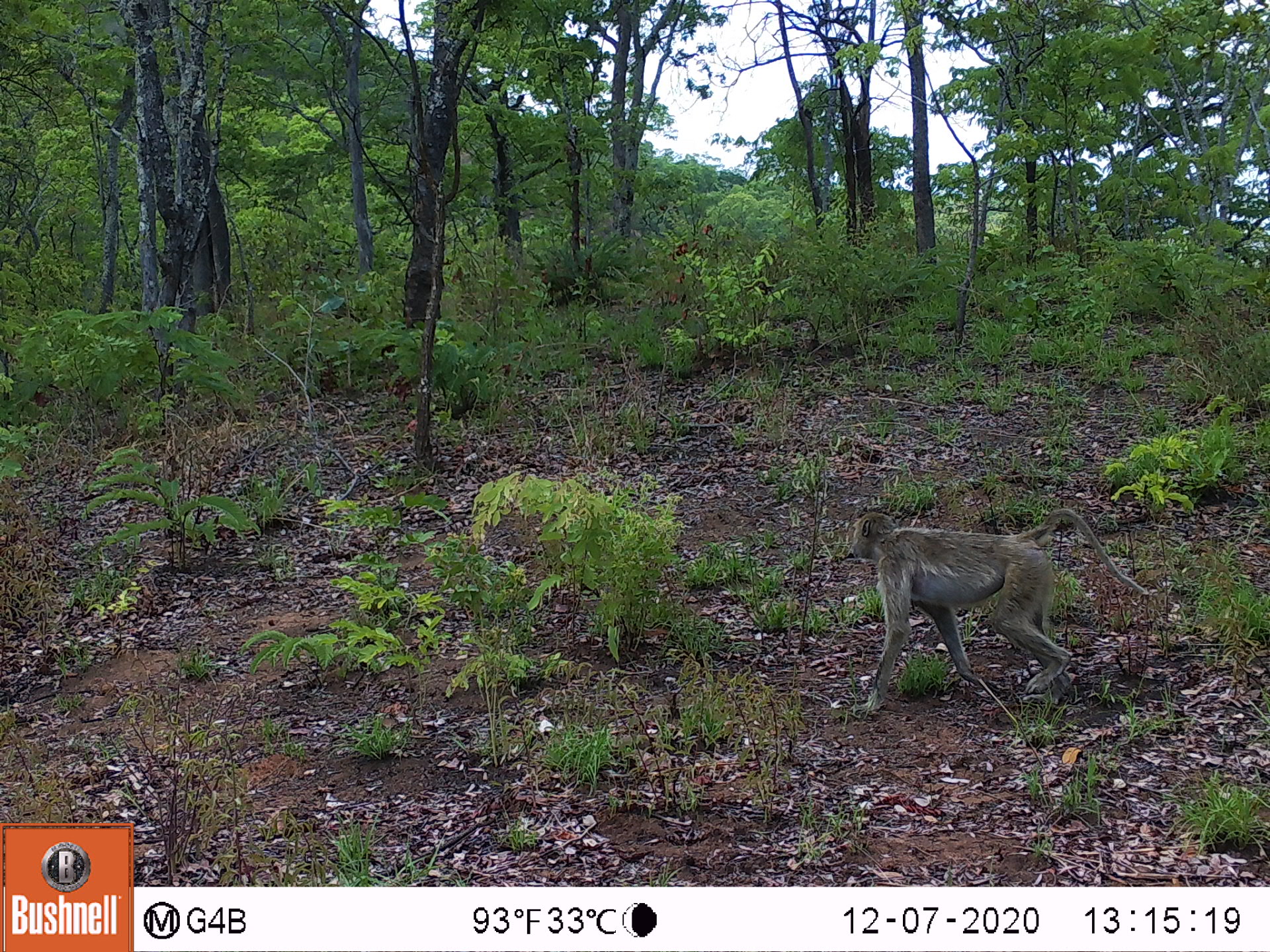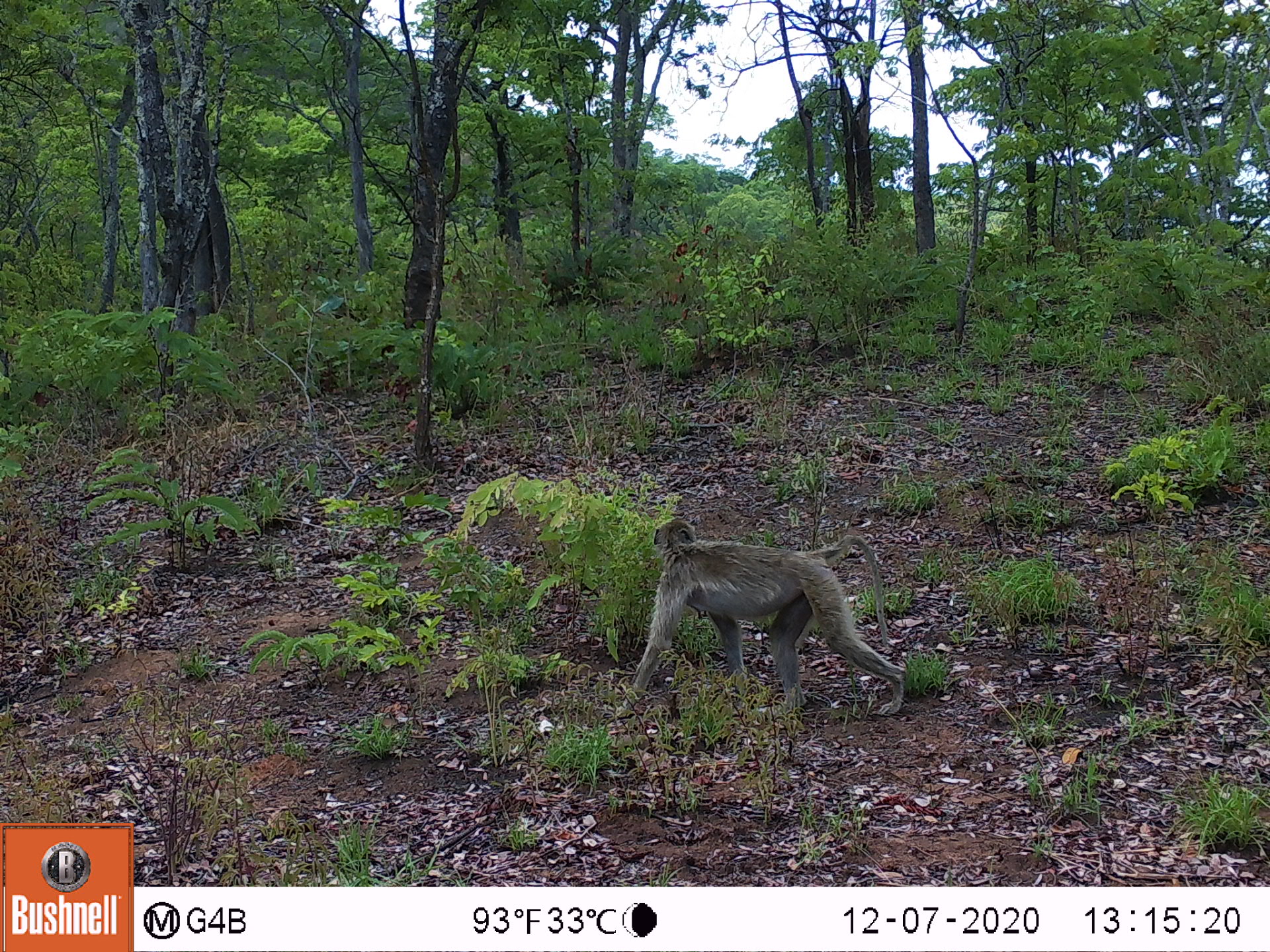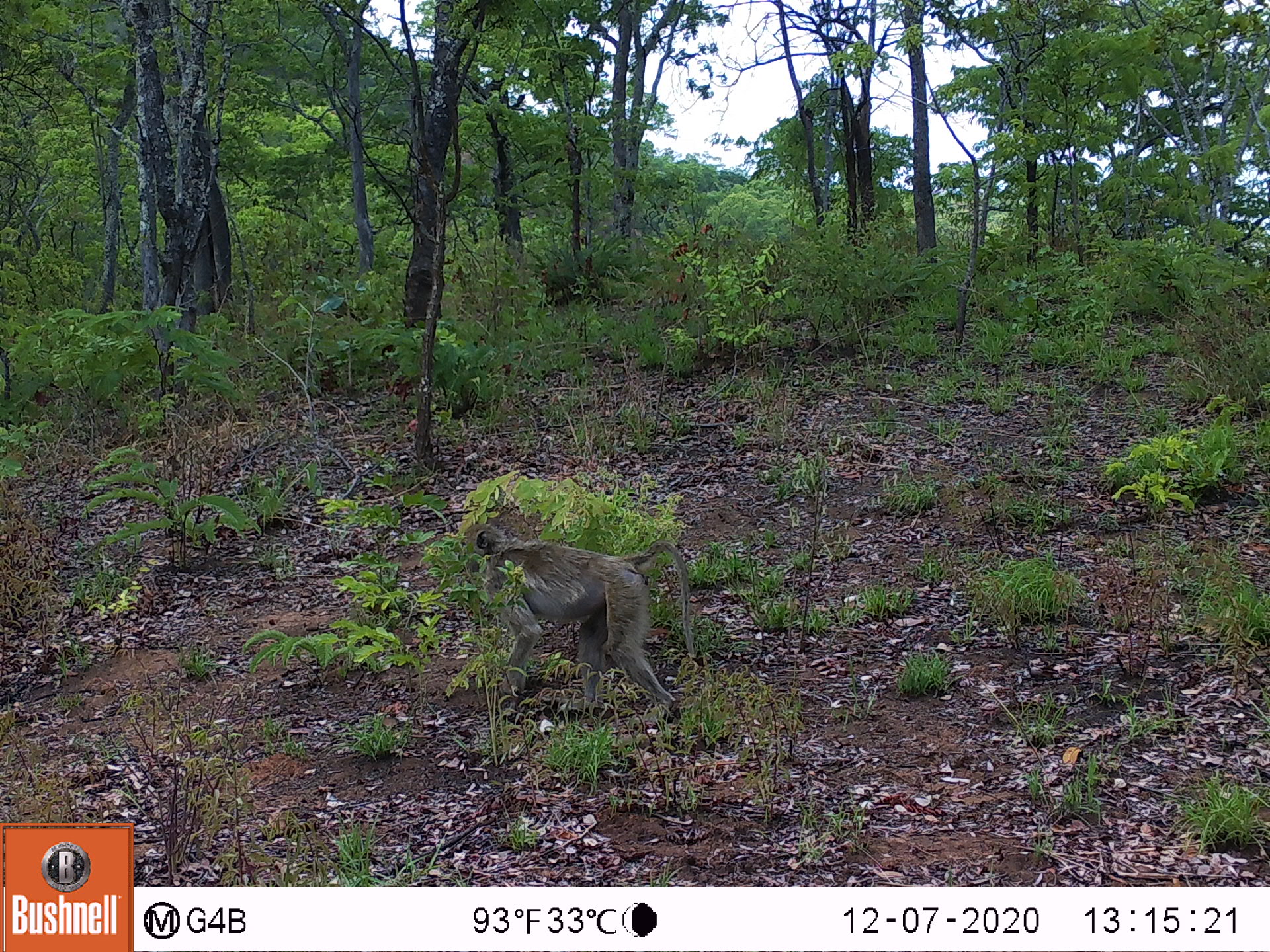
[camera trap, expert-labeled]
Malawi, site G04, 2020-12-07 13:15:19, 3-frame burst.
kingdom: Animalia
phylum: Chordata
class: Mammalia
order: Primates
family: Cercopithecidae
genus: Papio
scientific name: Papio cynocephalus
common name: yellow baboon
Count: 1.